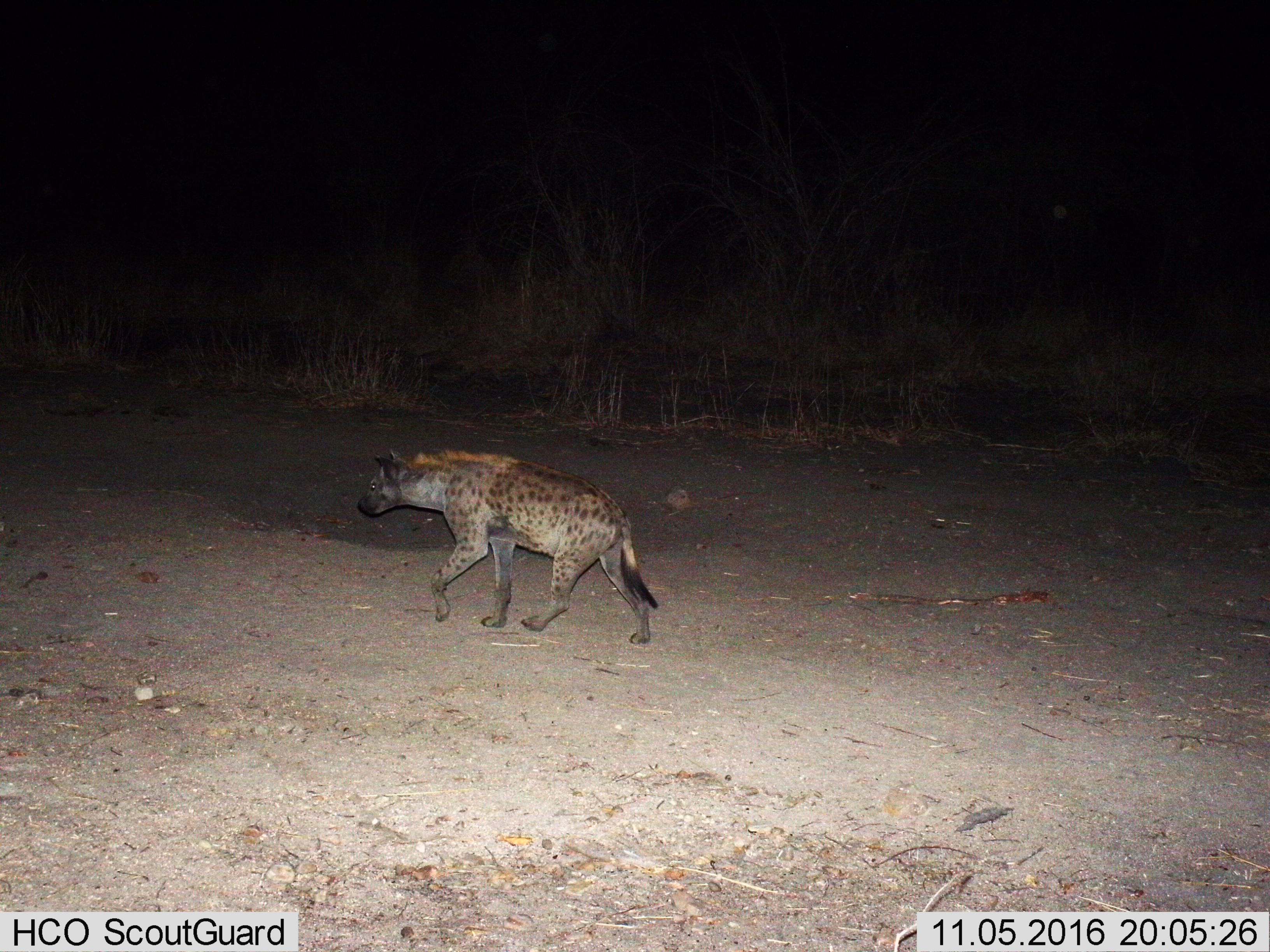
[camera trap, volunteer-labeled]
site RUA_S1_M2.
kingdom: Animalia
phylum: Chordata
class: Mammalia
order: Carnivora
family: Hyaenidae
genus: Crocuta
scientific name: Crocuta crocuta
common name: spotted hyena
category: hyenaspotted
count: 1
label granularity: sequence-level